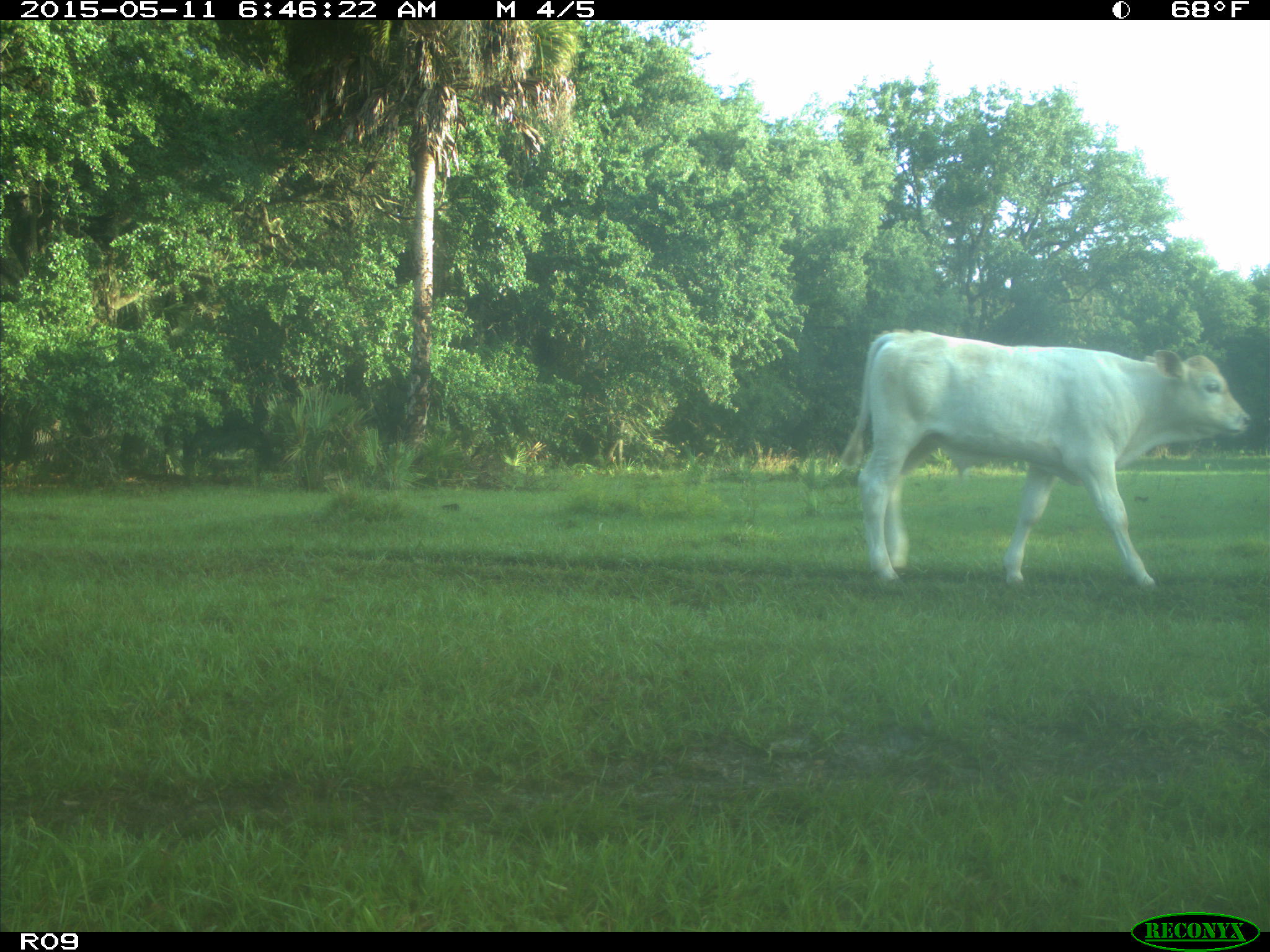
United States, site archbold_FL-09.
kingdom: Animalia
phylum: Chordata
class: Mammalia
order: Artiodactyla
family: Bovidae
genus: Bos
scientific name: Bos taurus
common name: domestic cow